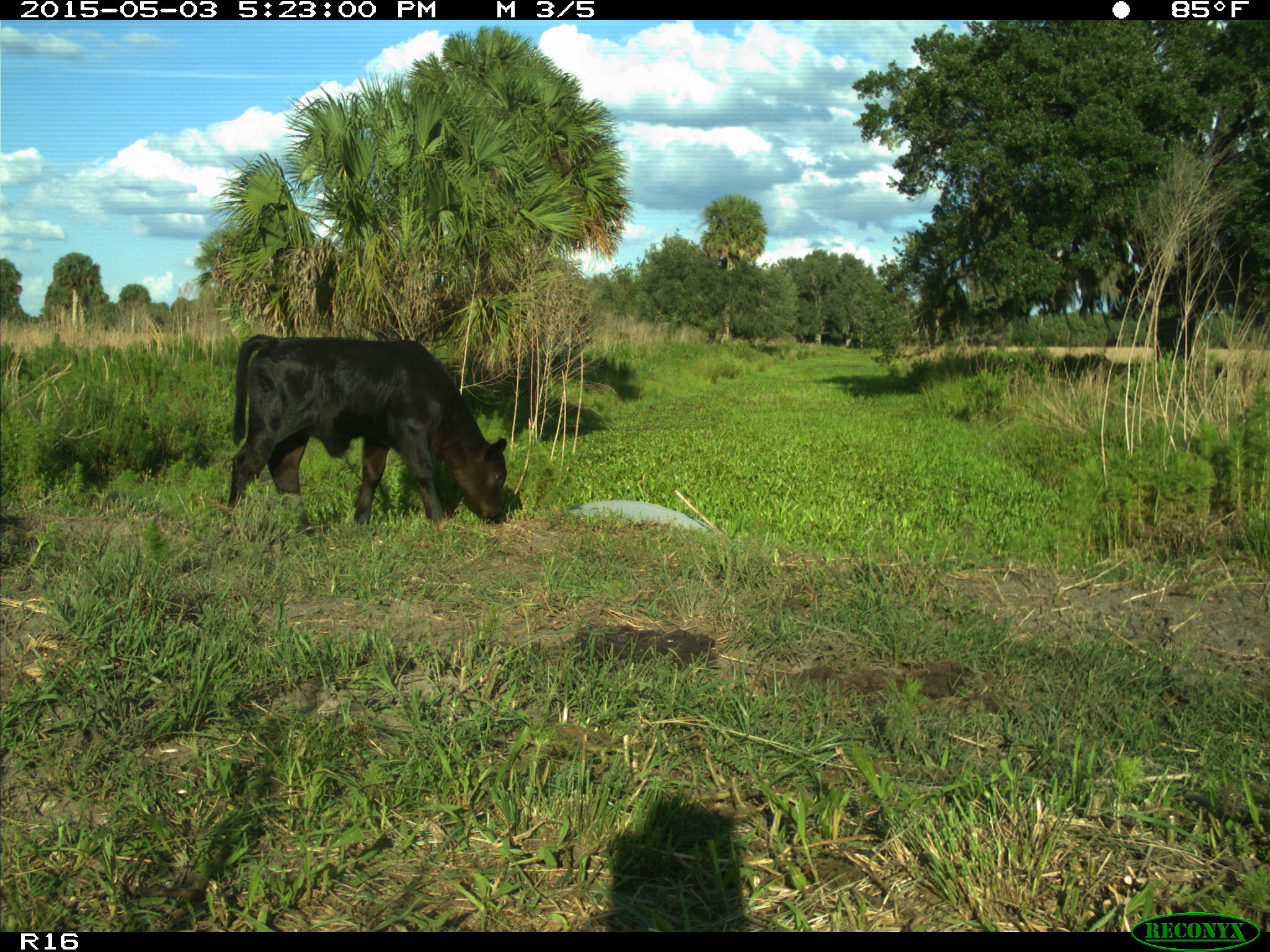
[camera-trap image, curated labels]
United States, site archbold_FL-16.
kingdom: Animalia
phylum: Chordata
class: Mammalia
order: Artiodactyla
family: Bovidae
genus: Bos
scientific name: Bos taurus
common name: domestic cow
Bos taurus (domestic cow).